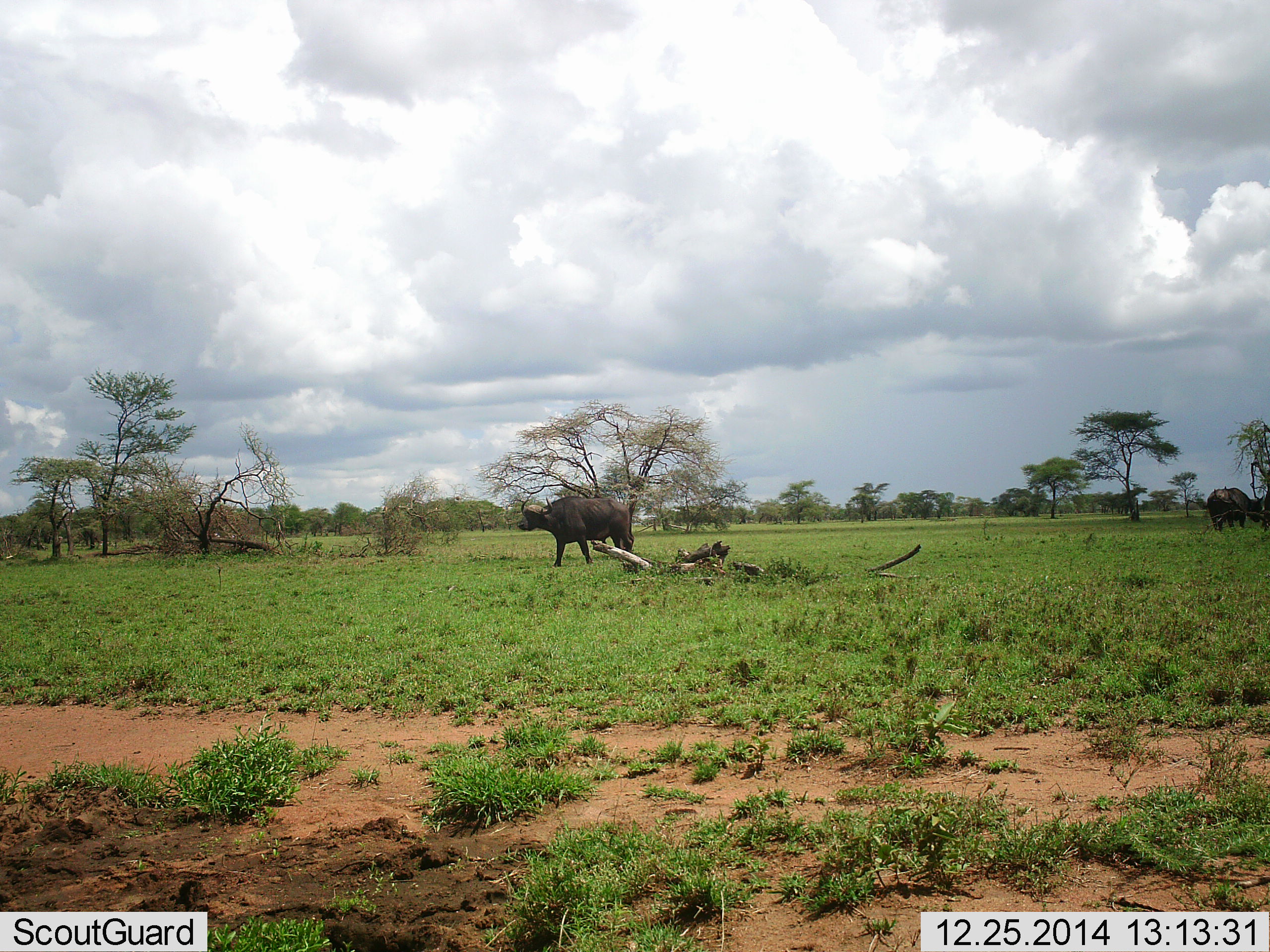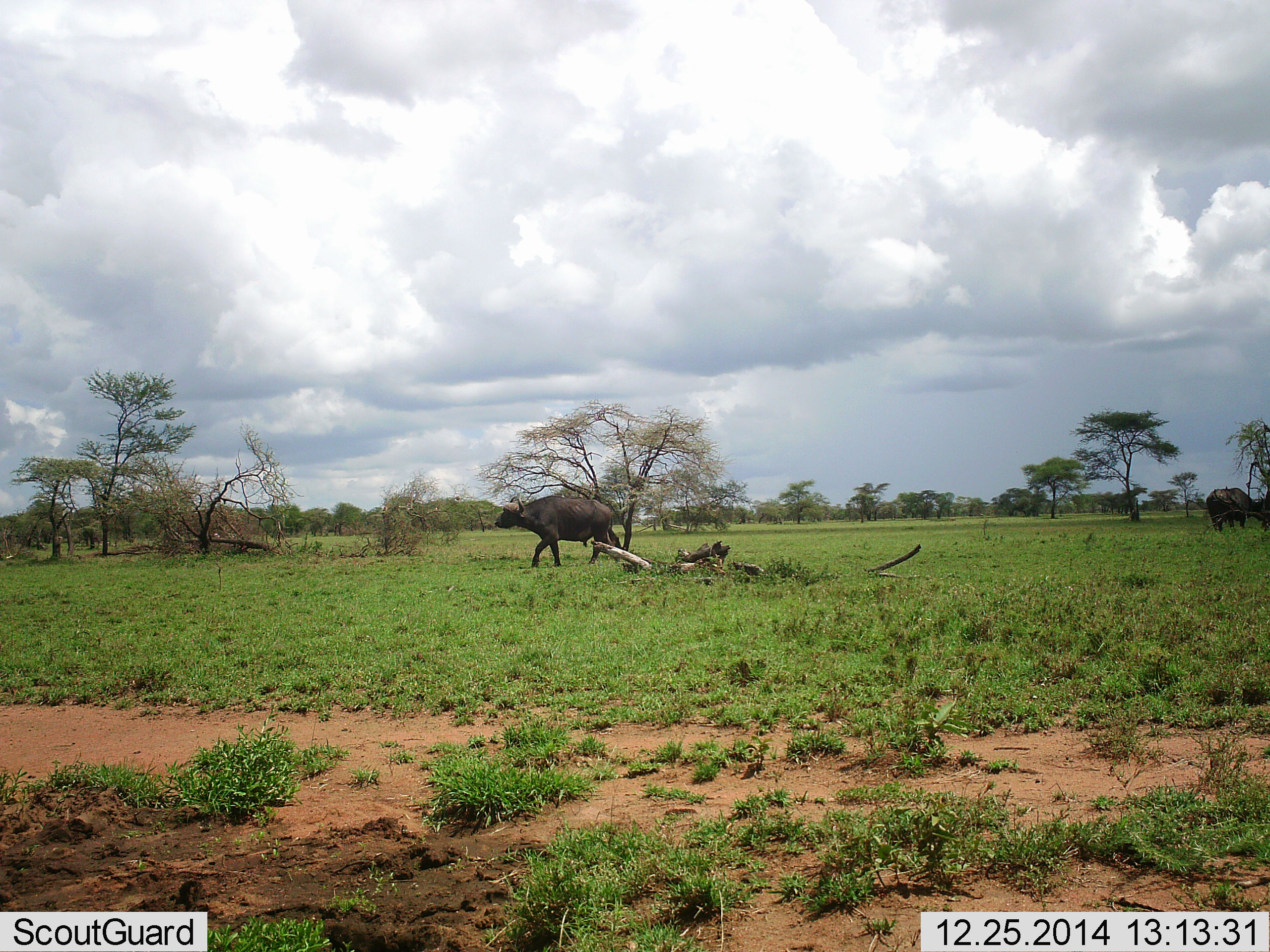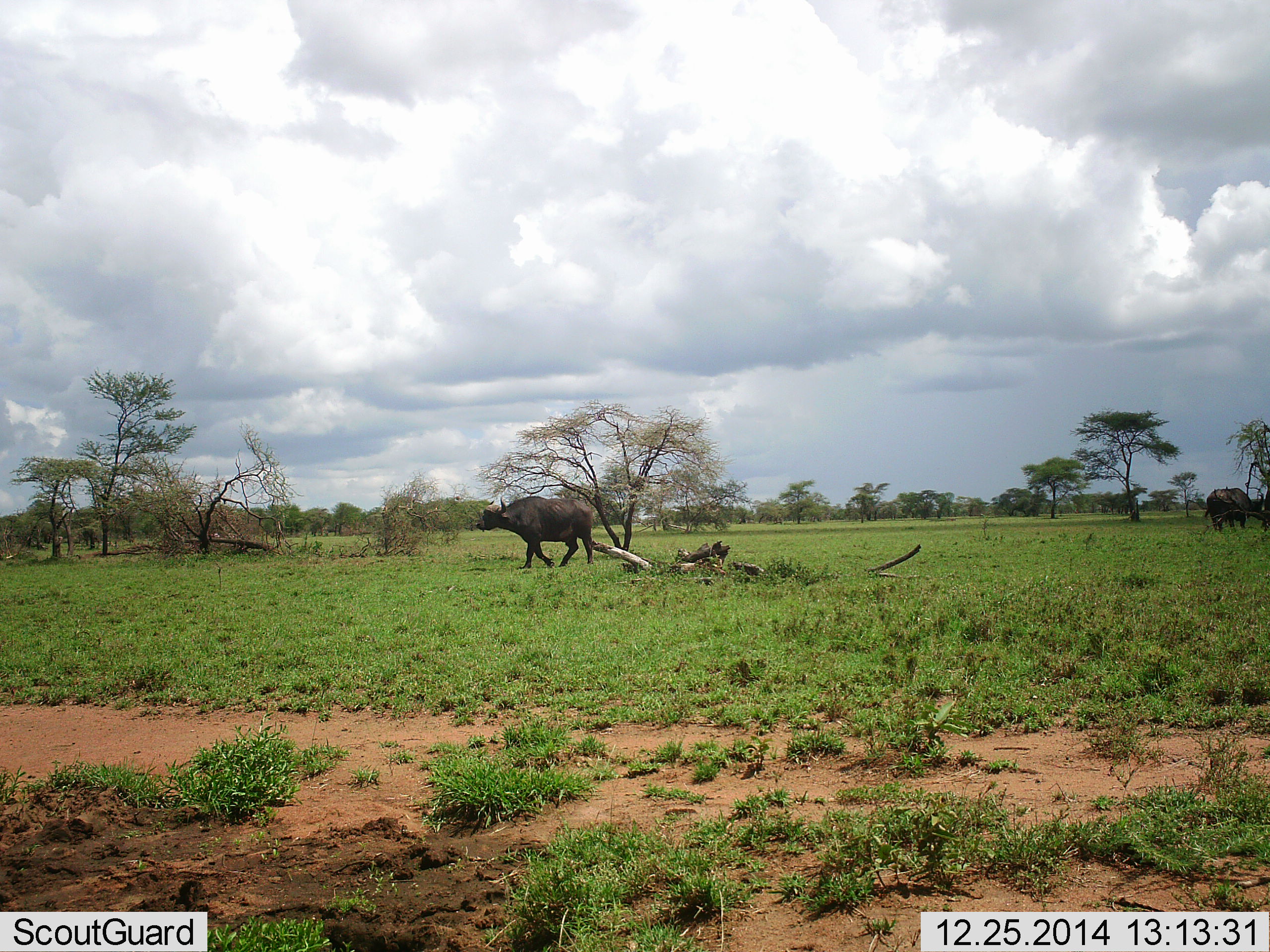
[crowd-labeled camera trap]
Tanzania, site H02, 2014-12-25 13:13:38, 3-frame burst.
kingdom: Animalia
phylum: Chordata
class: Mammalia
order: Artiodactyla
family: Bovidae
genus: Syncerus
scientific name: Syncerus caffer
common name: cape buffalo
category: buffalo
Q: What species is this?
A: Buffalo (cape buffalo) (Syncerus caffer).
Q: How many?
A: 2.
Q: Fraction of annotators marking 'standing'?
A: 70%.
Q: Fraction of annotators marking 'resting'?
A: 0%.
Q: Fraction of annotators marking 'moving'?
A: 90%.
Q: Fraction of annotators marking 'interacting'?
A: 0%.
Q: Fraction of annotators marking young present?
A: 0%.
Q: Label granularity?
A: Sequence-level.